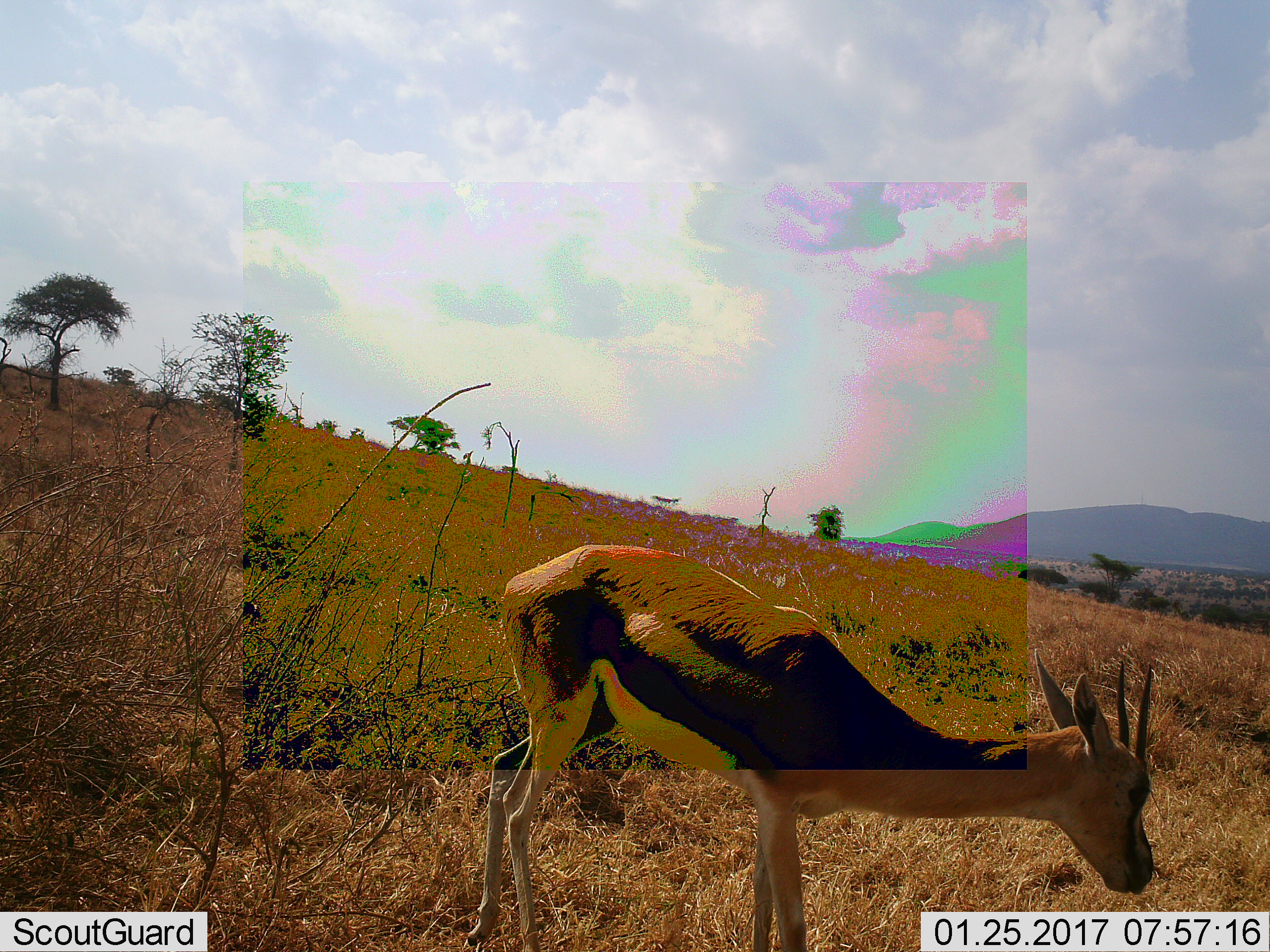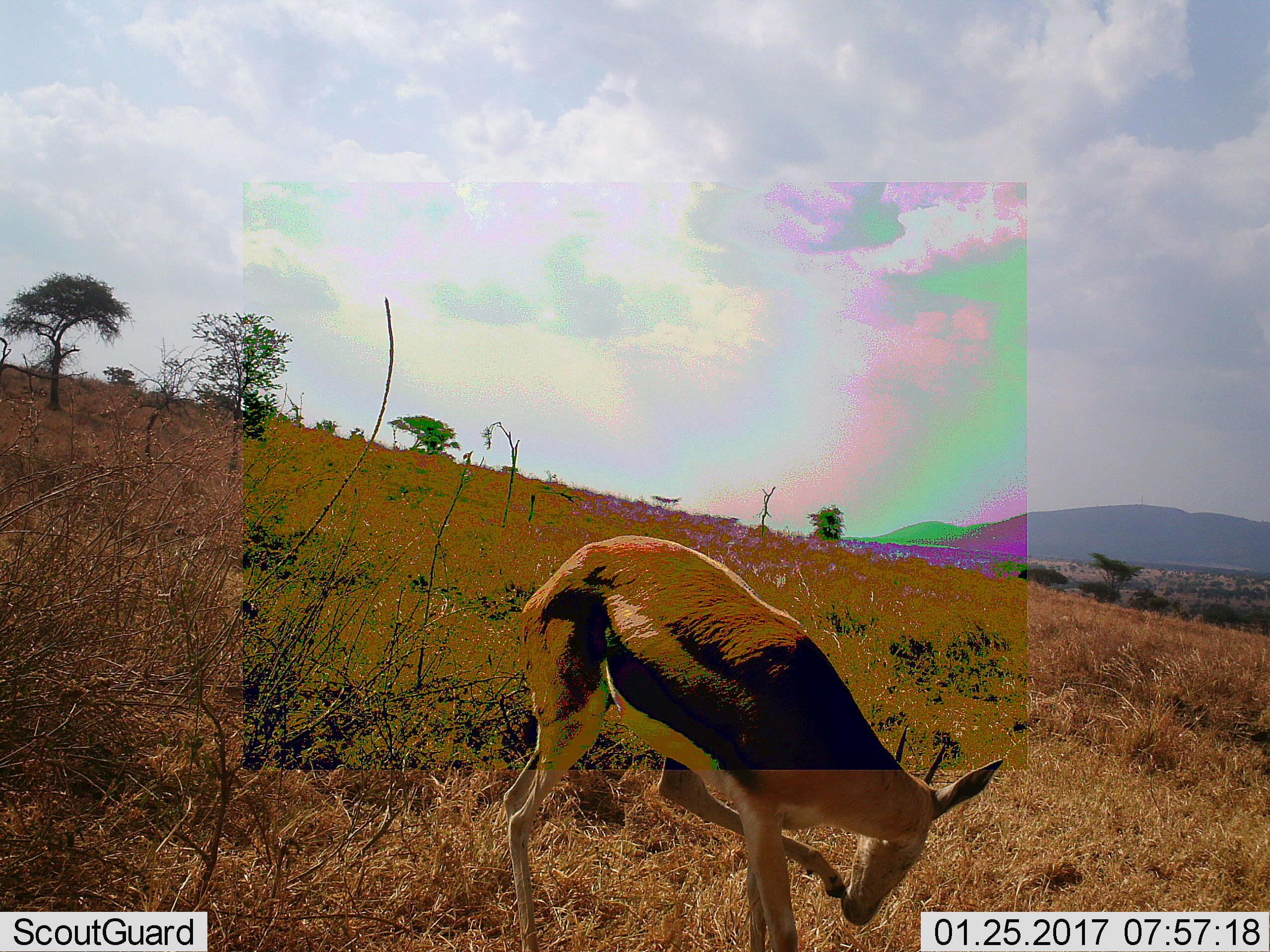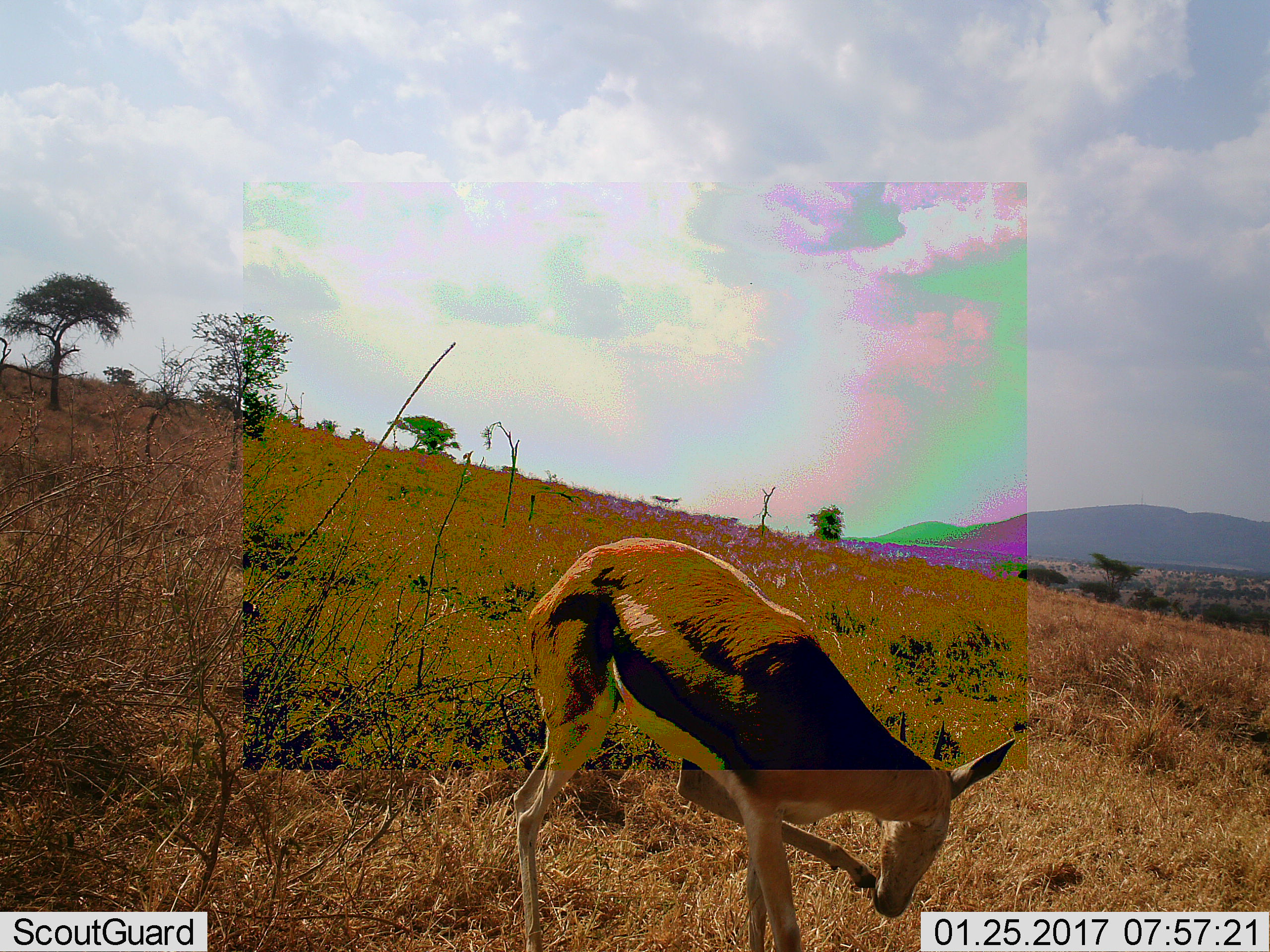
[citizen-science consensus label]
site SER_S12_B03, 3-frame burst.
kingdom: Animalia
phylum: Chordata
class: Mammalia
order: Artiodactyla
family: Bovidae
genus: Eudorcas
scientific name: Eudorcas thomsonii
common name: thomson's gazelle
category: gazellethomsons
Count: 1.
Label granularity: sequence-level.